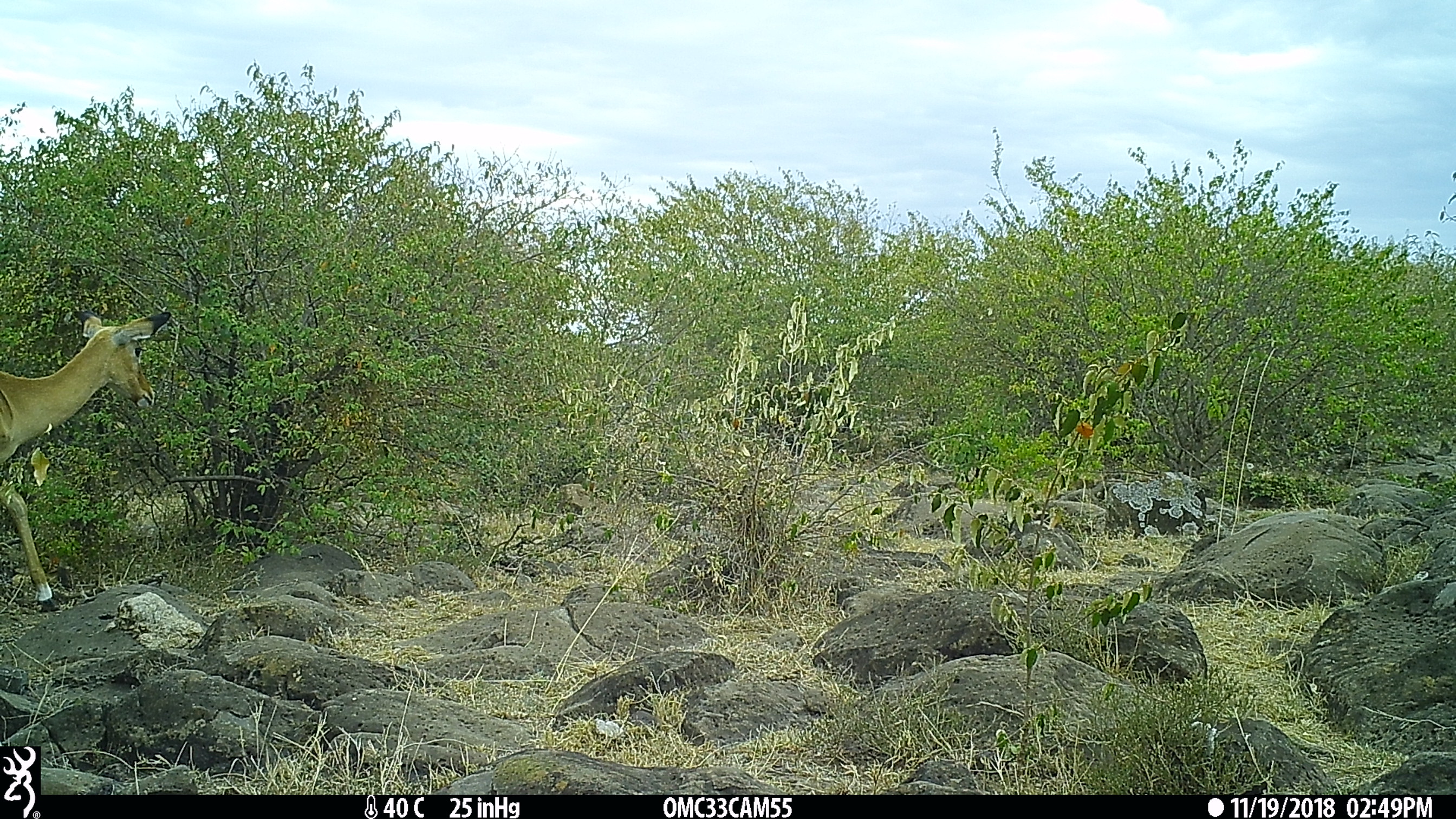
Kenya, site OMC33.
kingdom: Animalia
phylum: Chordata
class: Mammalia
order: Artiodactyla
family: Bovidae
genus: Aepyceros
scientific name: Aepyceros melampus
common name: impala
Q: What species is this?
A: Impala (Aepyceros melampus).